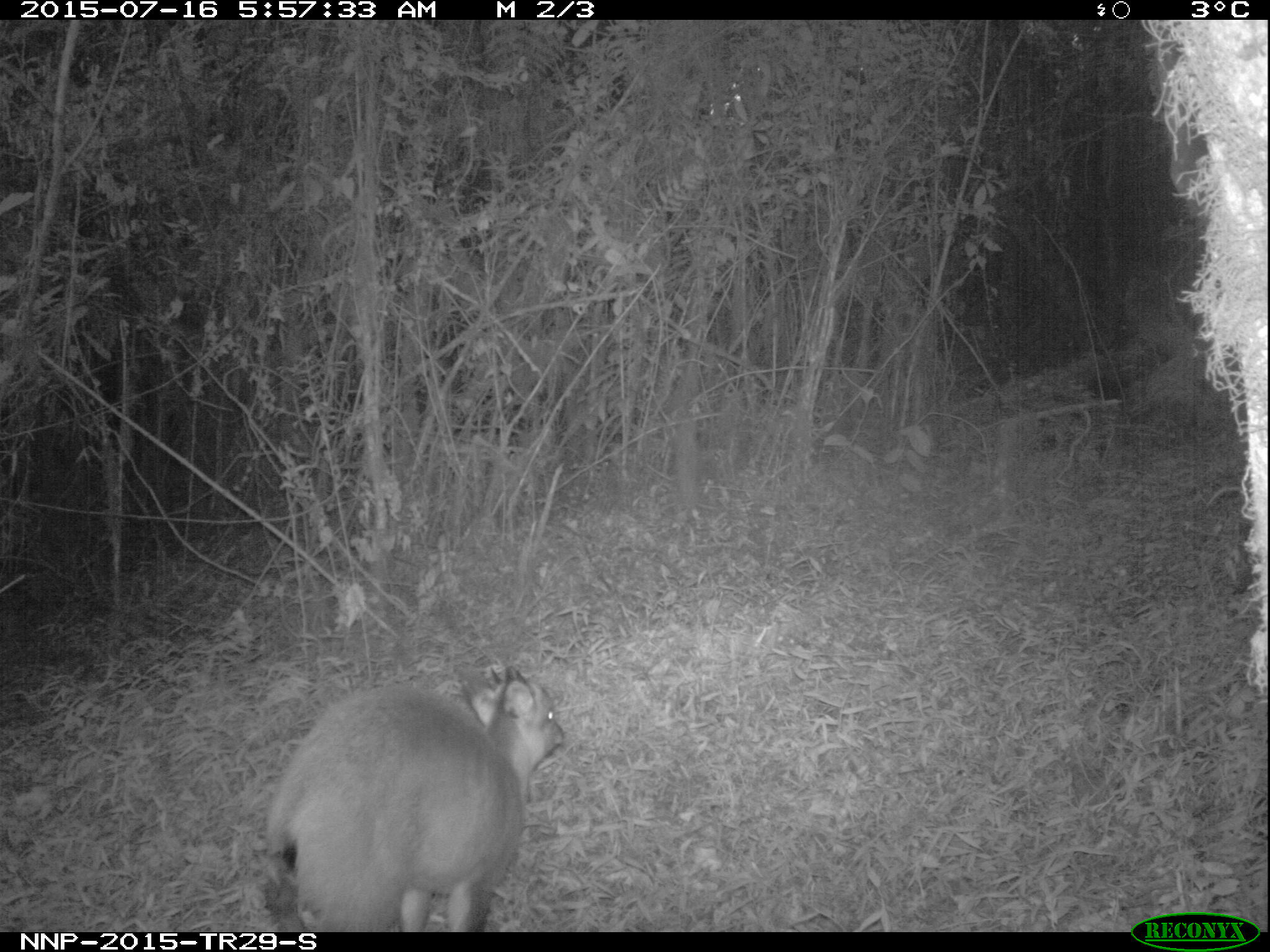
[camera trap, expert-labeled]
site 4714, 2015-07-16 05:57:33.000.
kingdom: Animalia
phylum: Chordata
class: Mammalia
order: Artiodactyla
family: Bovidae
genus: Cephalophus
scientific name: Cephalophus nigrifrons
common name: black-fronted duiker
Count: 1.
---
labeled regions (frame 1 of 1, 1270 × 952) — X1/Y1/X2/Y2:
cephalophus nigrifrons: 263/661/565/932